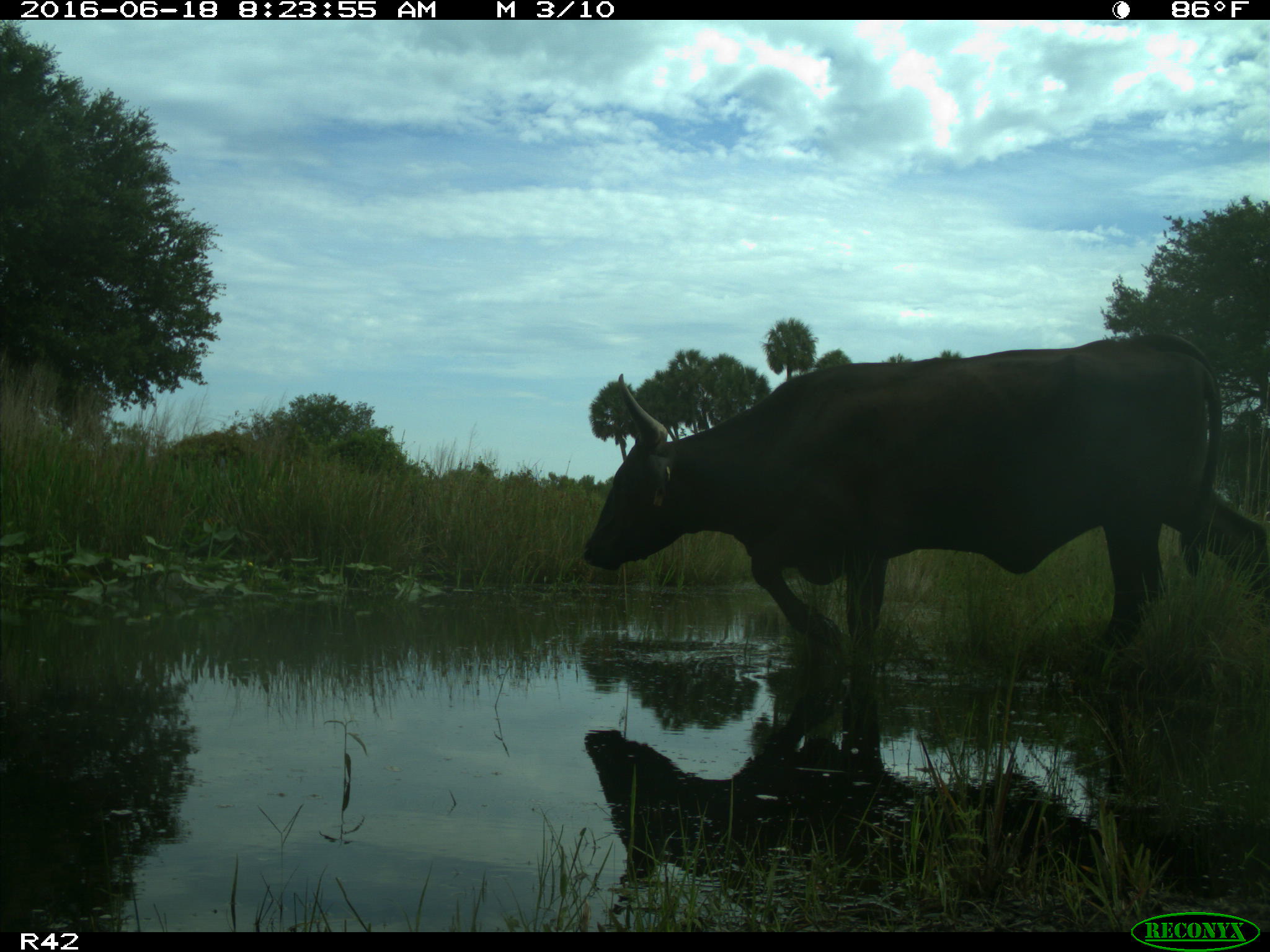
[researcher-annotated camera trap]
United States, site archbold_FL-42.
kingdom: Animalia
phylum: Chordata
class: Mammalia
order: Artiodactyla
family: Bovidae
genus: Bos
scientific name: Bos taurus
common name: domestic cow